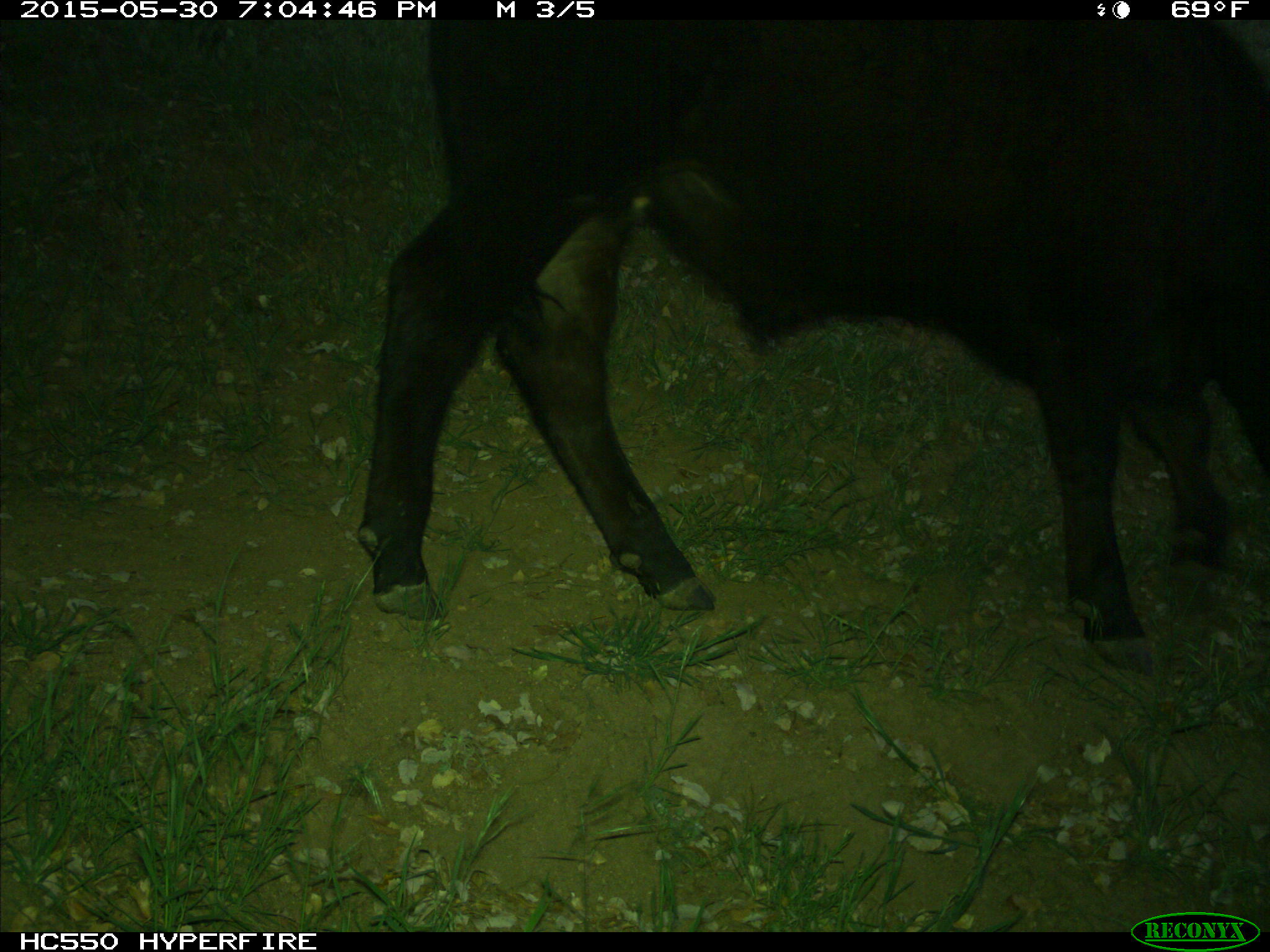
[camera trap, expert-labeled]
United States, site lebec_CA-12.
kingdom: Animalia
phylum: Chordata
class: Mammalia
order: Artiodactyla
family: Bovidae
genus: Bos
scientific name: Bos taurus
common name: domestic cow